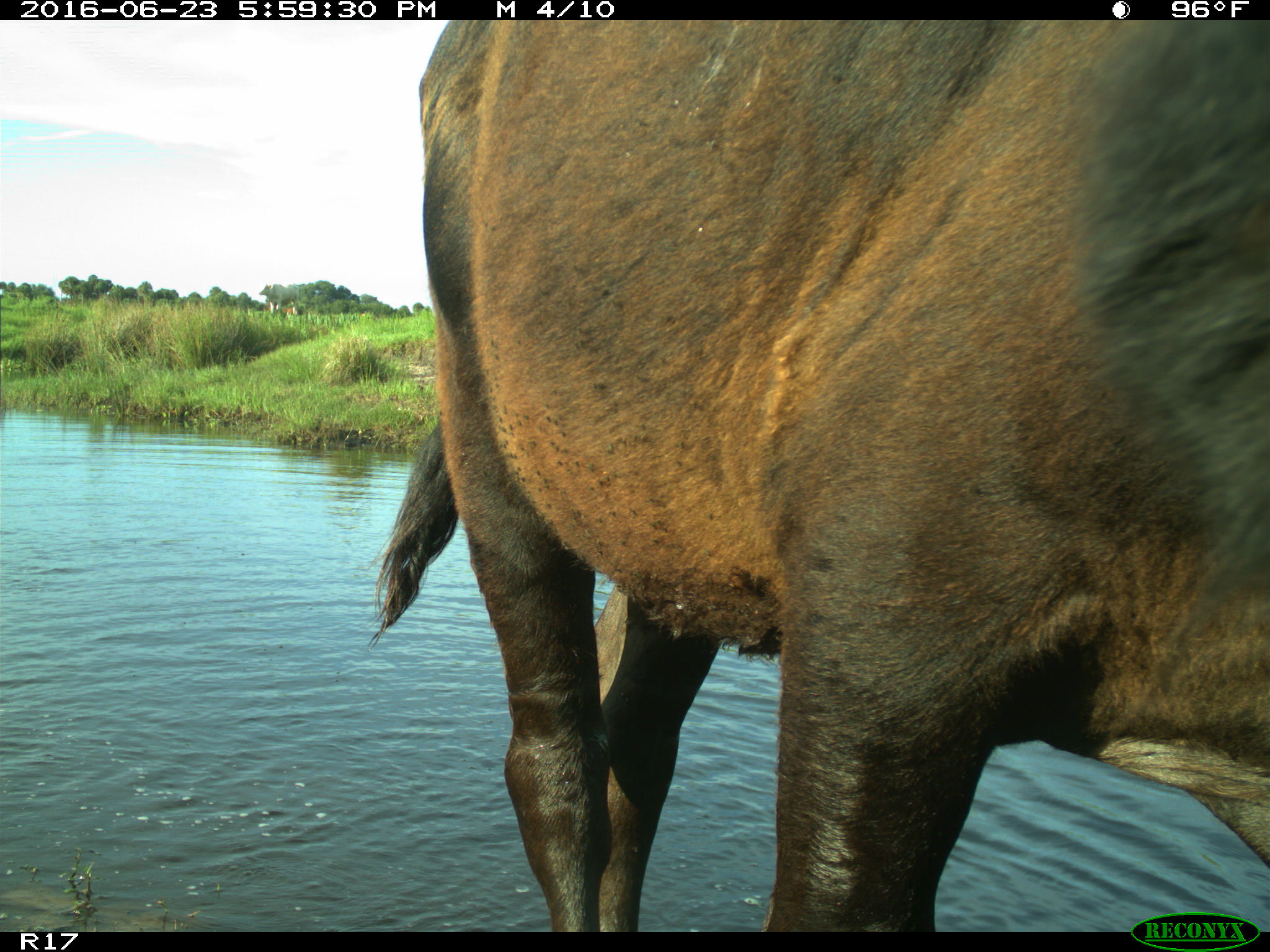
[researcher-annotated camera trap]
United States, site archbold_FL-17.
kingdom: Animalia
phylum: Chordata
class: Mammalia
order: Artiodactyla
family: Bovidae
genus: Bos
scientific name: Bos taurus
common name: domestic cow